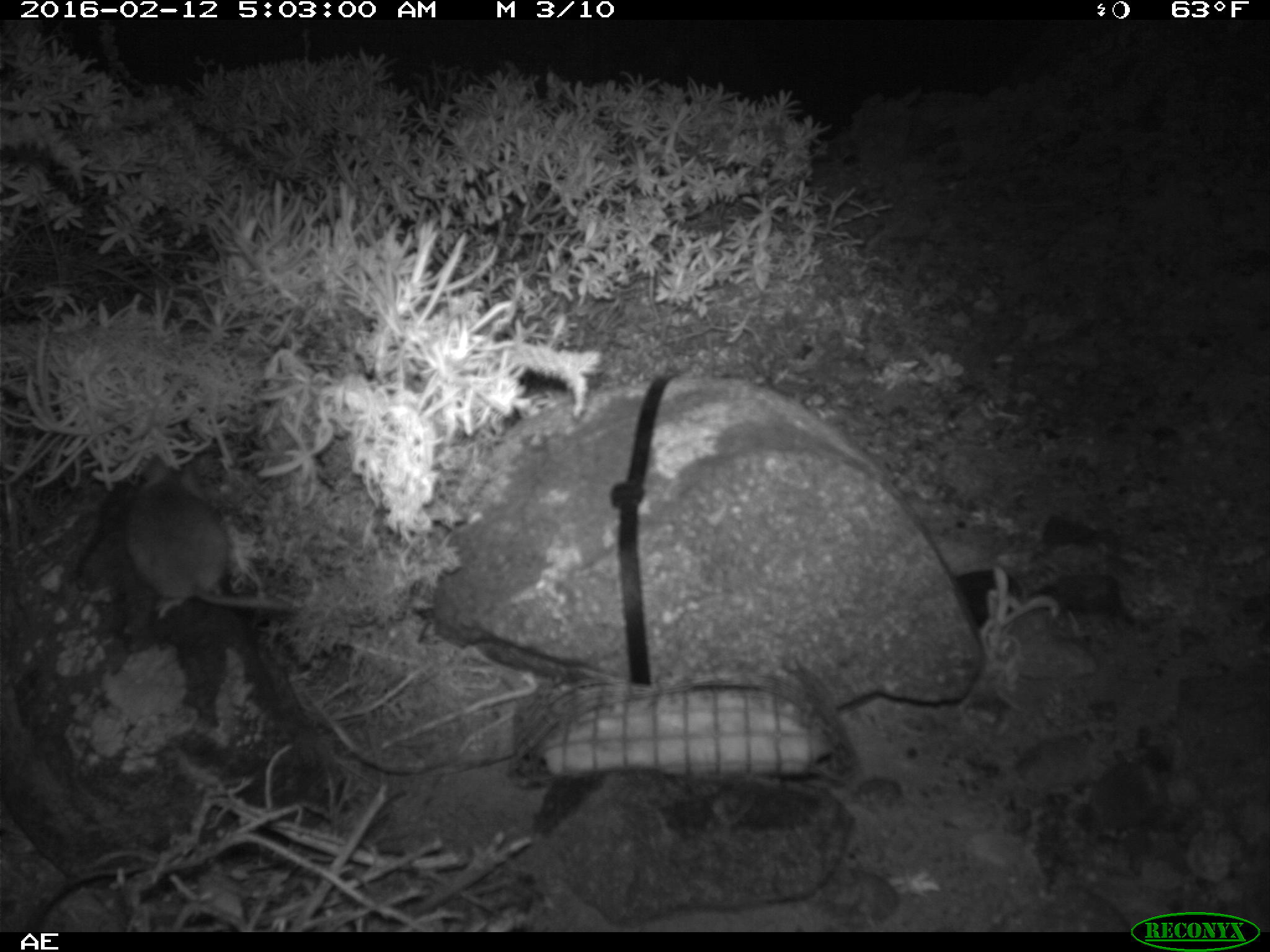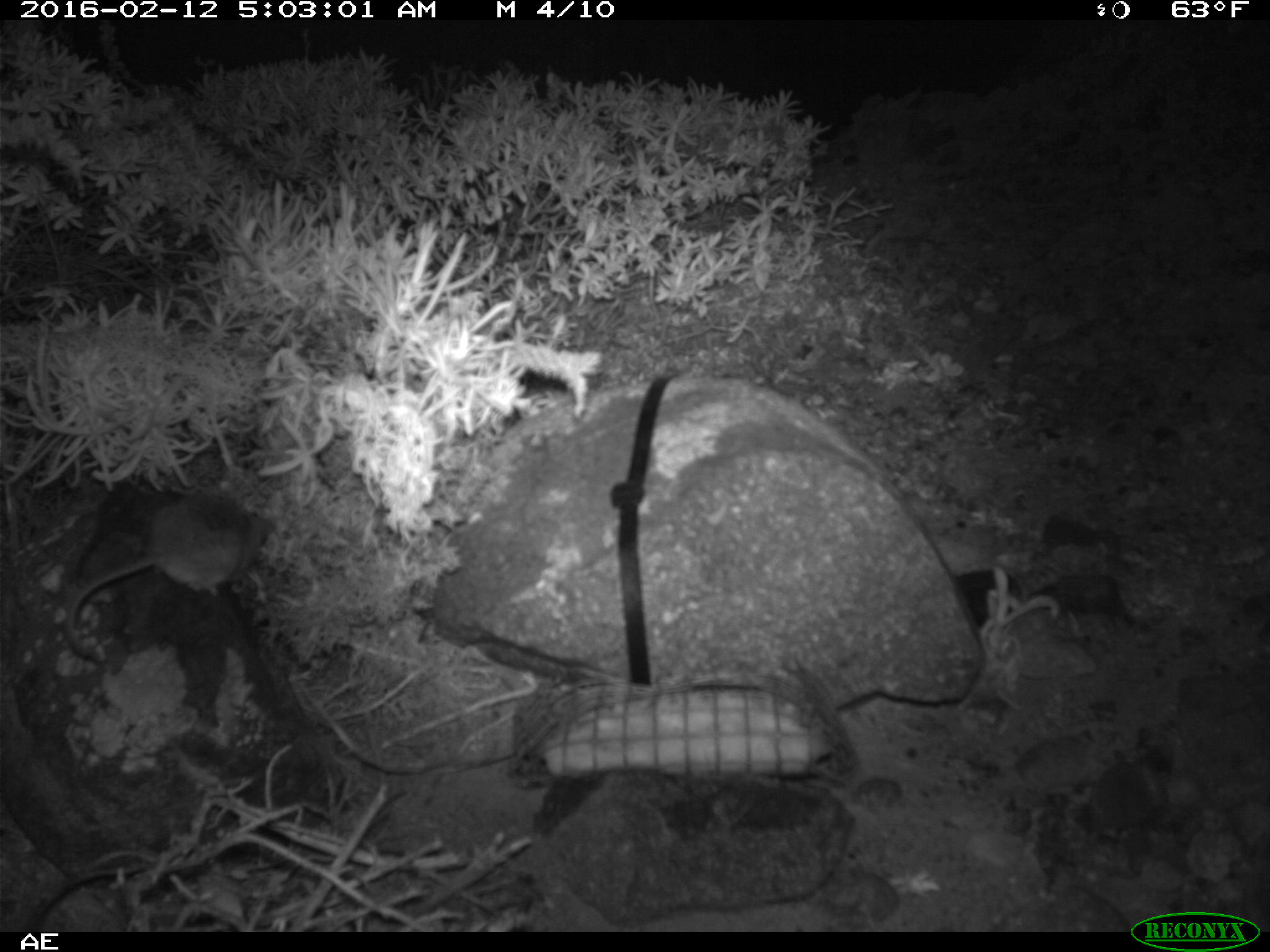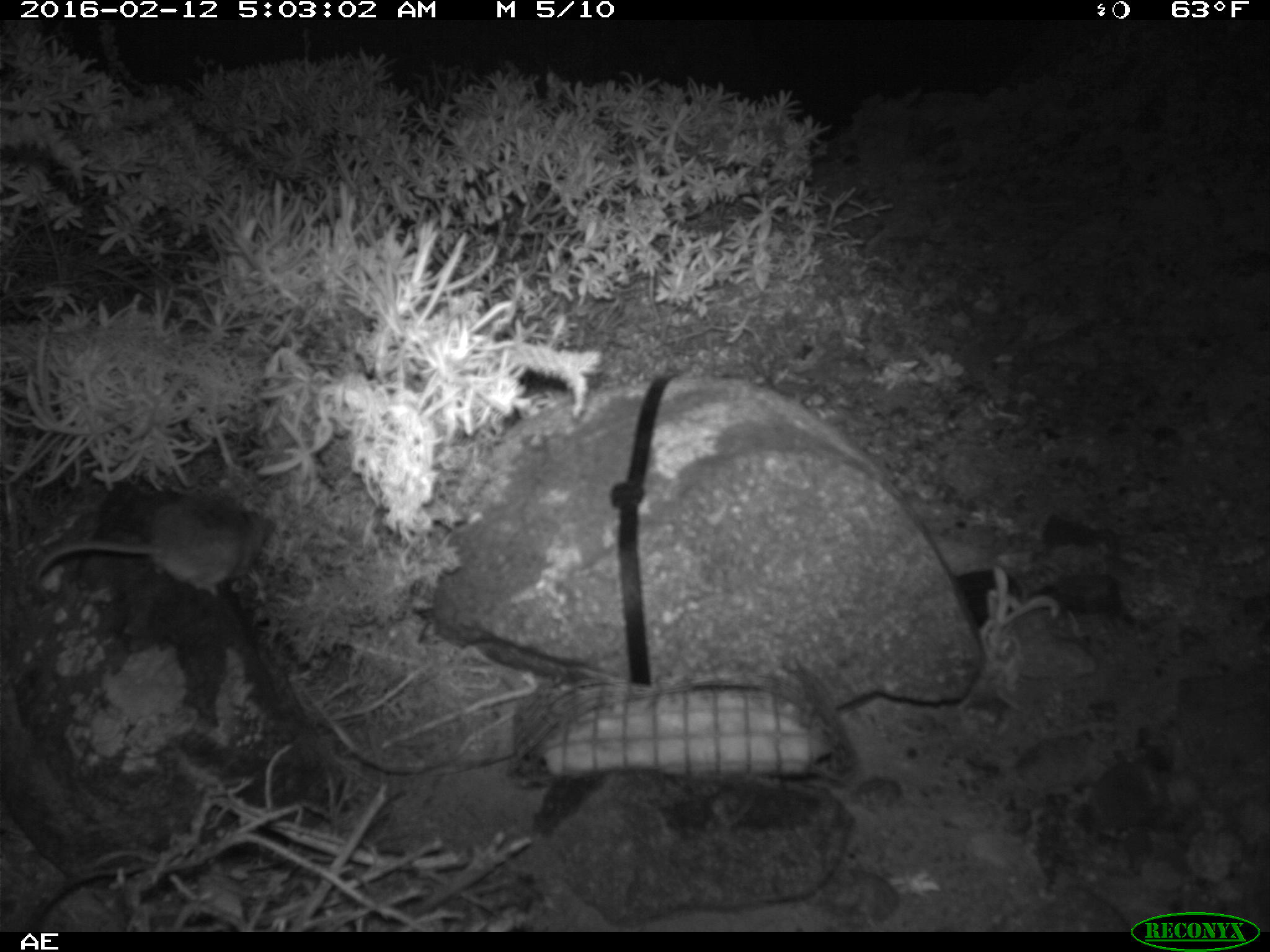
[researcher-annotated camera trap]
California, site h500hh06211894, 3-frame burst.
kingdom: Animalia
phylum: Chordata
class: Mammalia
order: Rodentia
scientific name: Rodentia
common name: rodent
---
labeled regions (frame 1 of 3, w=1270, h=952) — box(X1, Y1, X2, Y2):
rodent: box(121, 449, 300, 618)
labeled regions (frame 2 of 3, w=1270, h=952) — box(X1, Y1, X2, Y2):
rodent: box(62, 488, 274, 659)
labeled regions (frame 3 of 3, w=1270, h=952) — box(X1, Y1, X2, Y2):
rodent: box(33, 479, 274, 602)